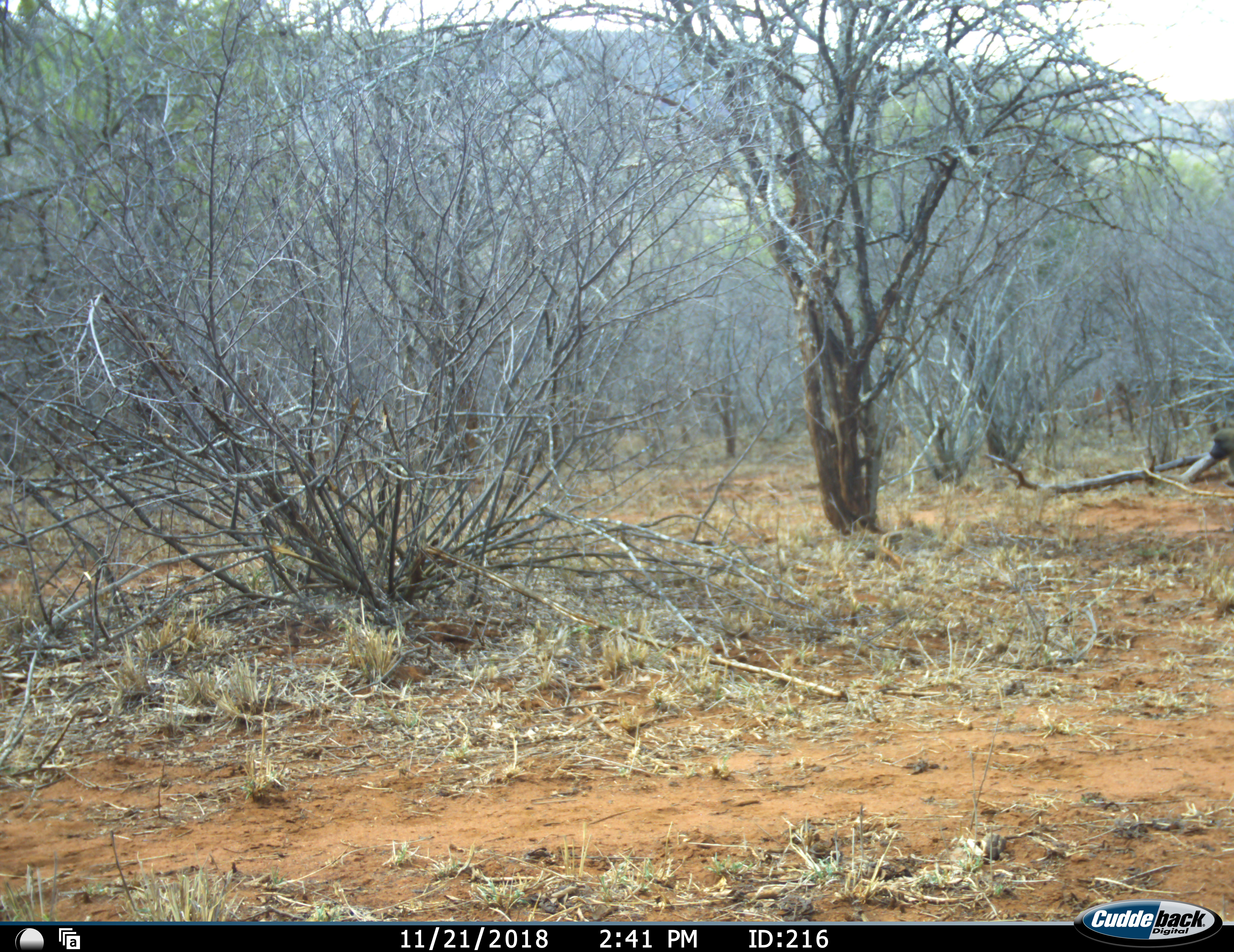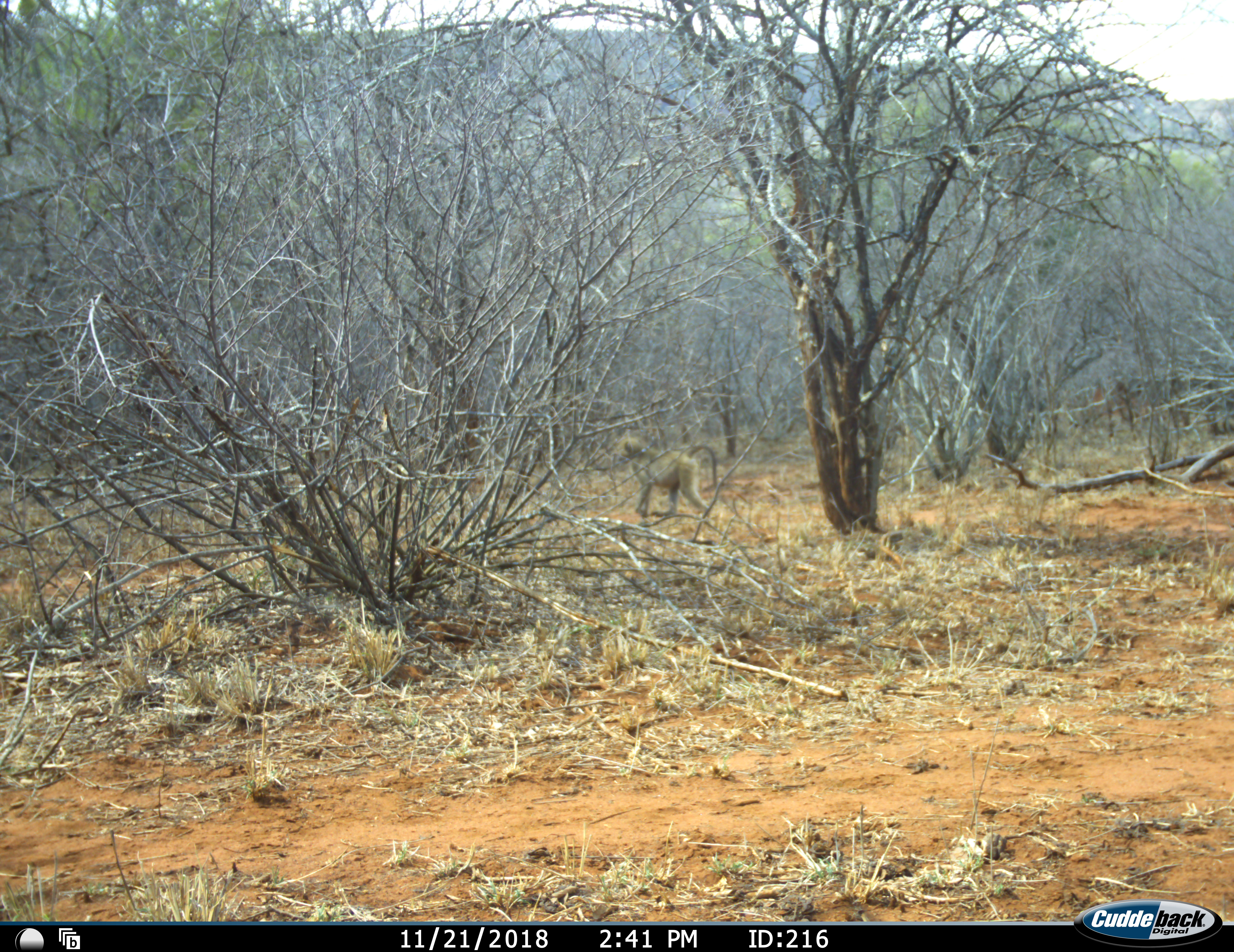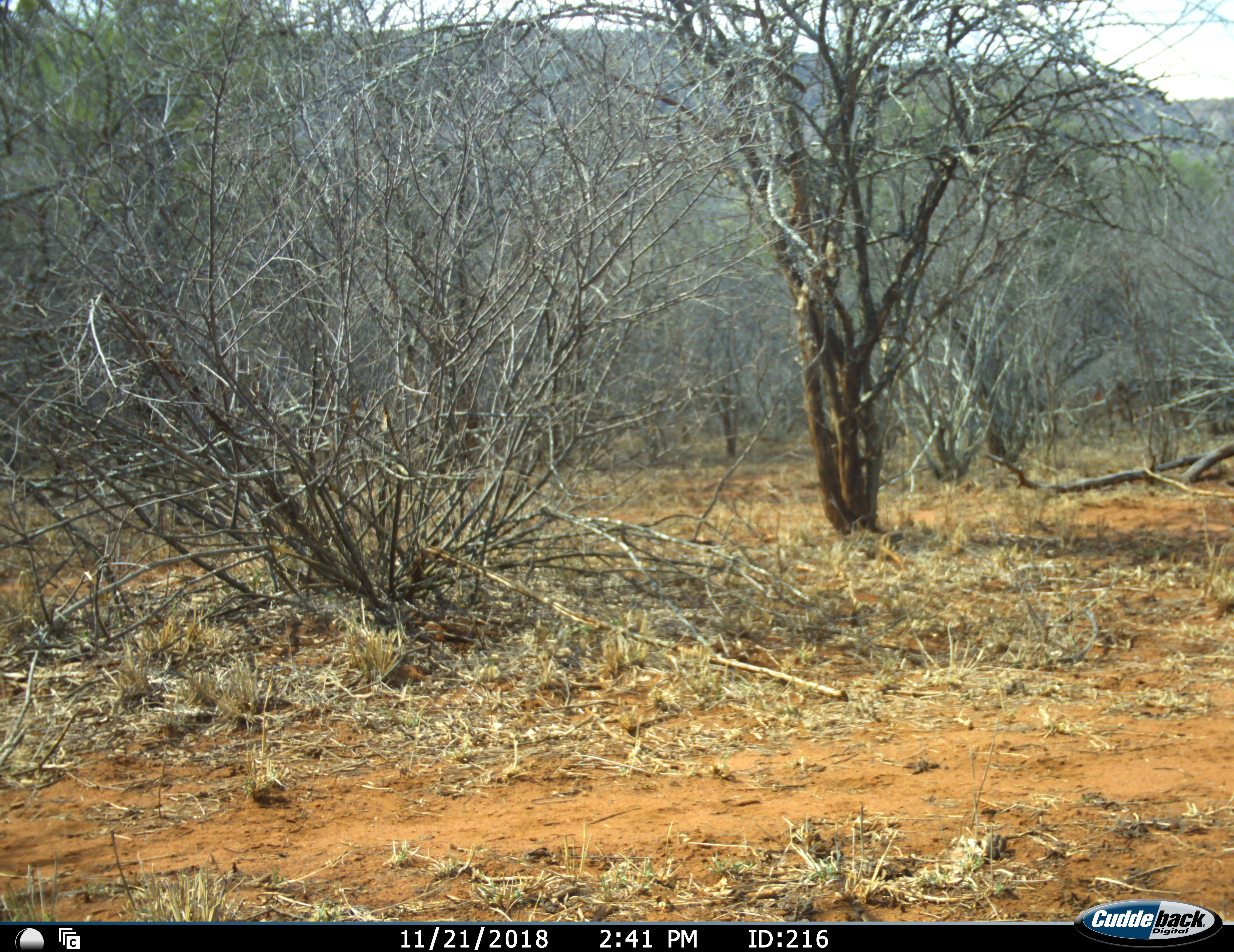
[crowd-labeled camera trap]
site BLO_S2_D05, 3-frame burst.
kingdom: Animalia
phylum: Chordata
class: Mammalia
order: Primates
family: Cercopithecidae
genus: Papio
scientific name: Papio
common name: baboon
Baboon (Papio), count 1. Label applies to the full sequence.